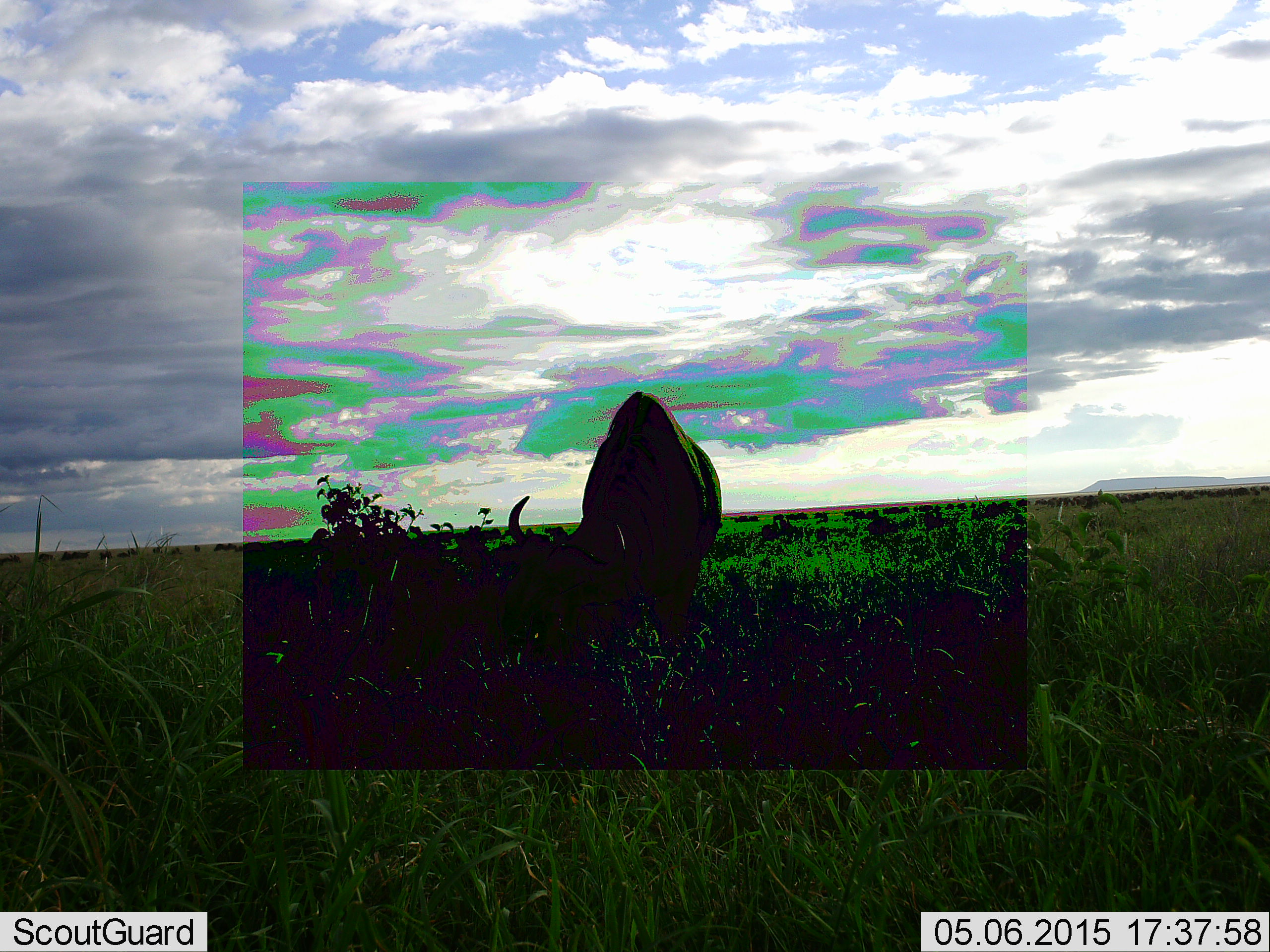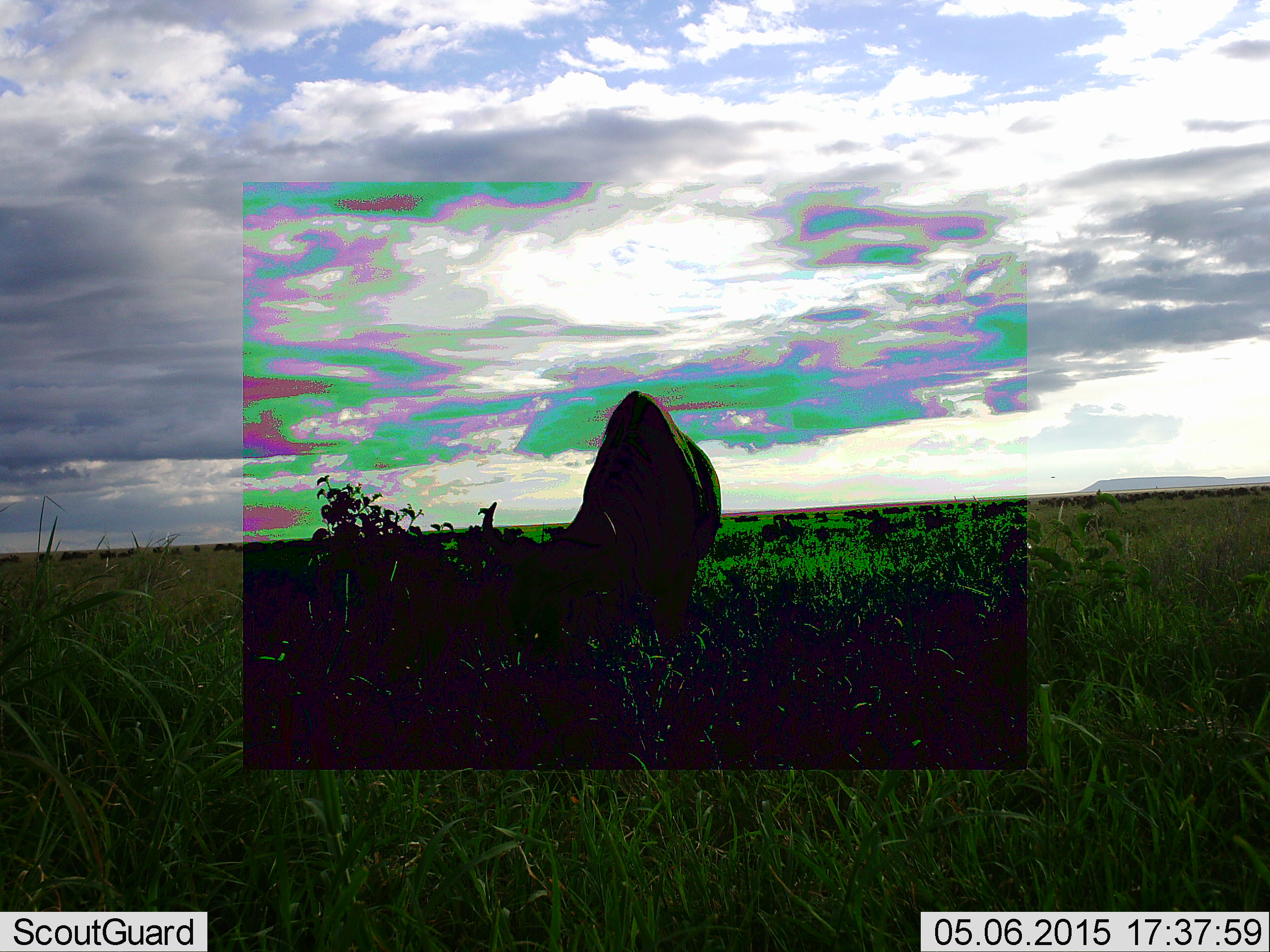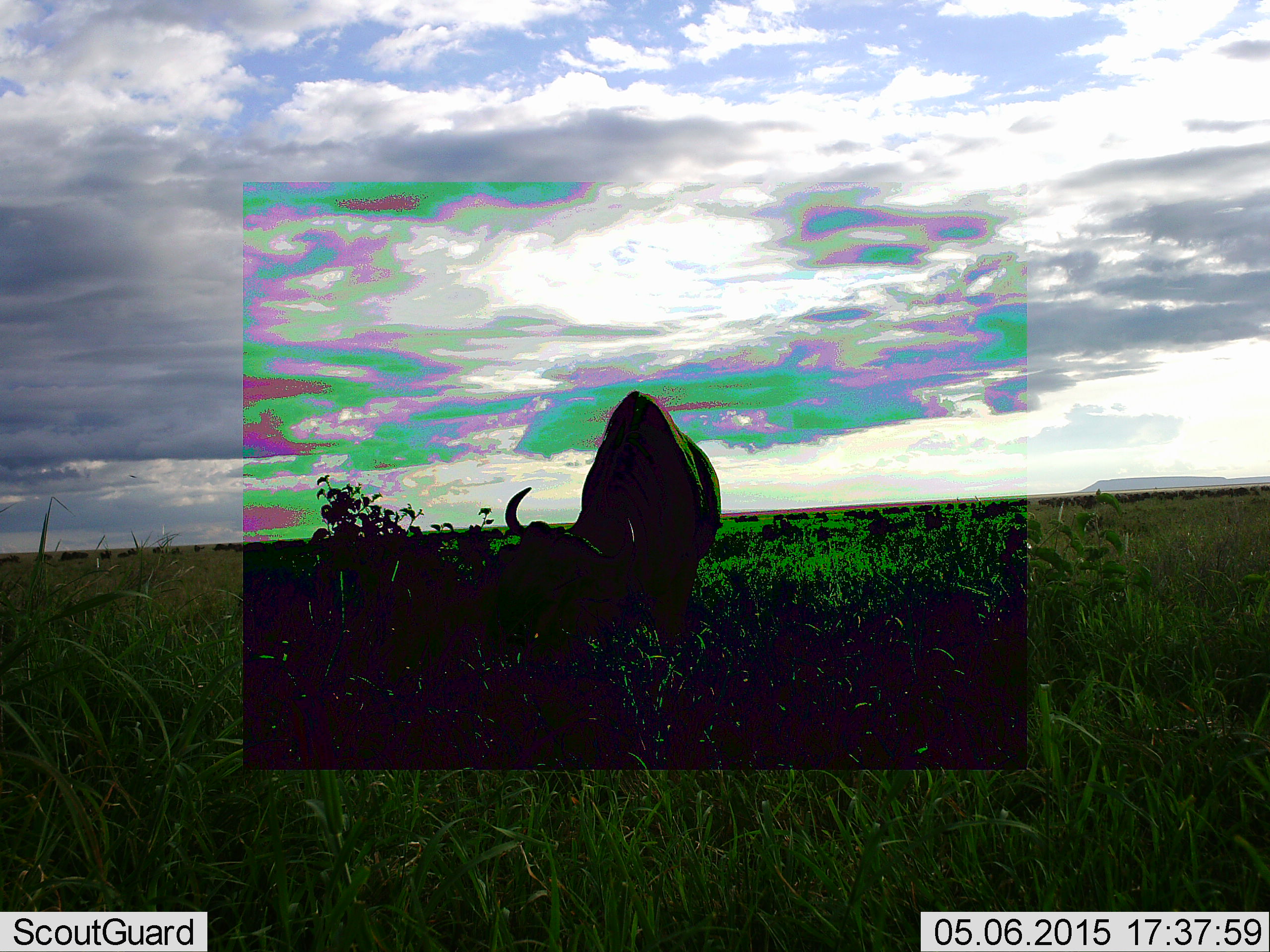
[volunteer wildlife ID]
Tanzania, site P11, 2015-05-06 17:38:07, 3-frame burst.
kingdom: Animalia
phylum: Chordata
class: Mammalia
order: Artiodactyla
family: Bovidae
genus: Connochaetes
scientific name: Connochaetes taurinus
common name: blue wildebeest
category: wildebeest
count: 1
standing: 0%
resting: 0%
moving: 10%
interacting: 0%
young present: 0%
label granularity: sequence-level